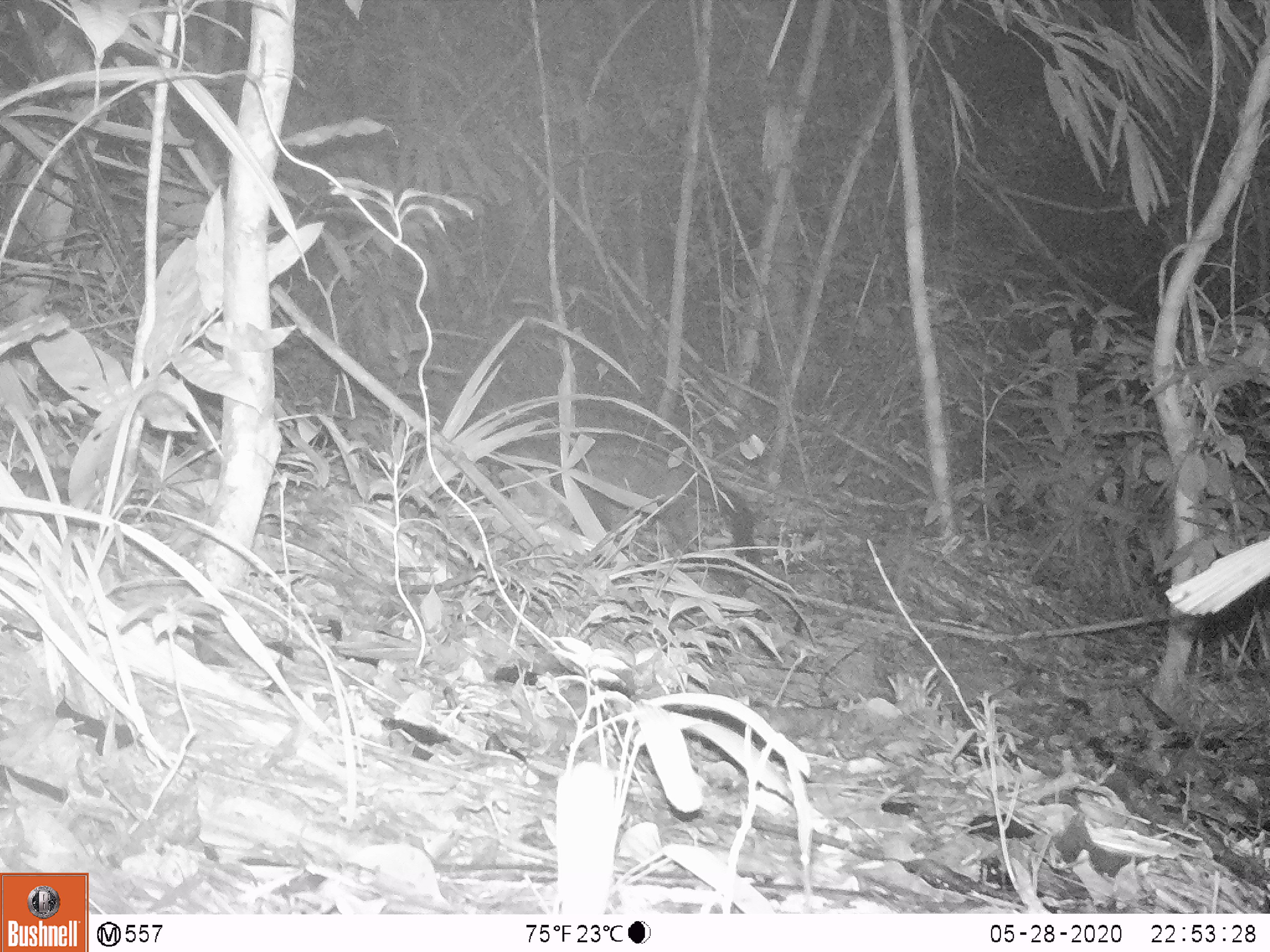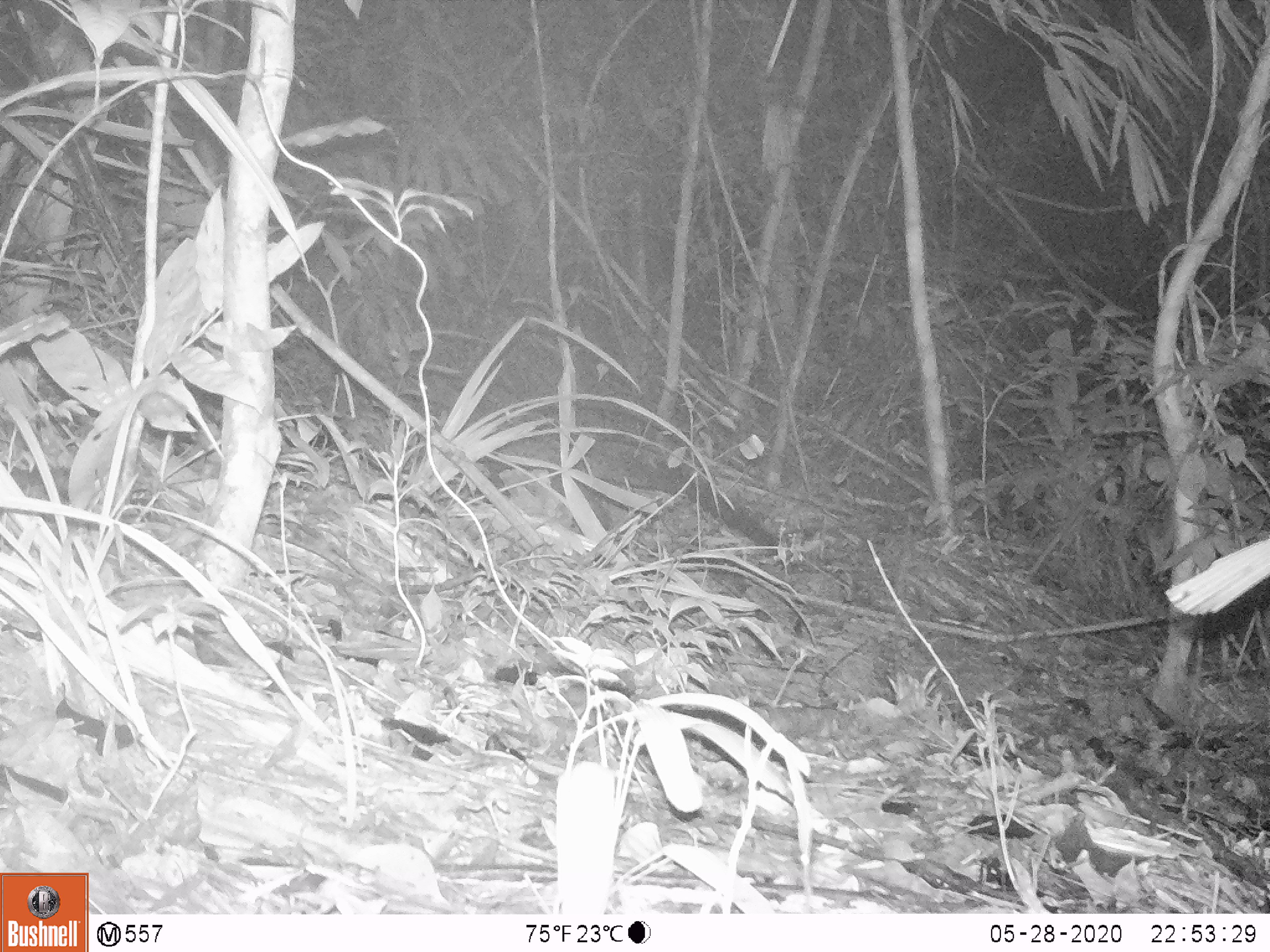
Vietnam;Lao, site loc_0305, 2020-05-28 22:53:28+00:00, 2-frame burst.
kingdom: Animalia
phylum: Chordata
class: Mammalia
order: Carnivora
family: Viverridae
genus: Paradoxurus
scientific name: Paradoxurus hermaphroditus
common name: common palm civet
Common palm civet (Paradoxurus hermaphroditus). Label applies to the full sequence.